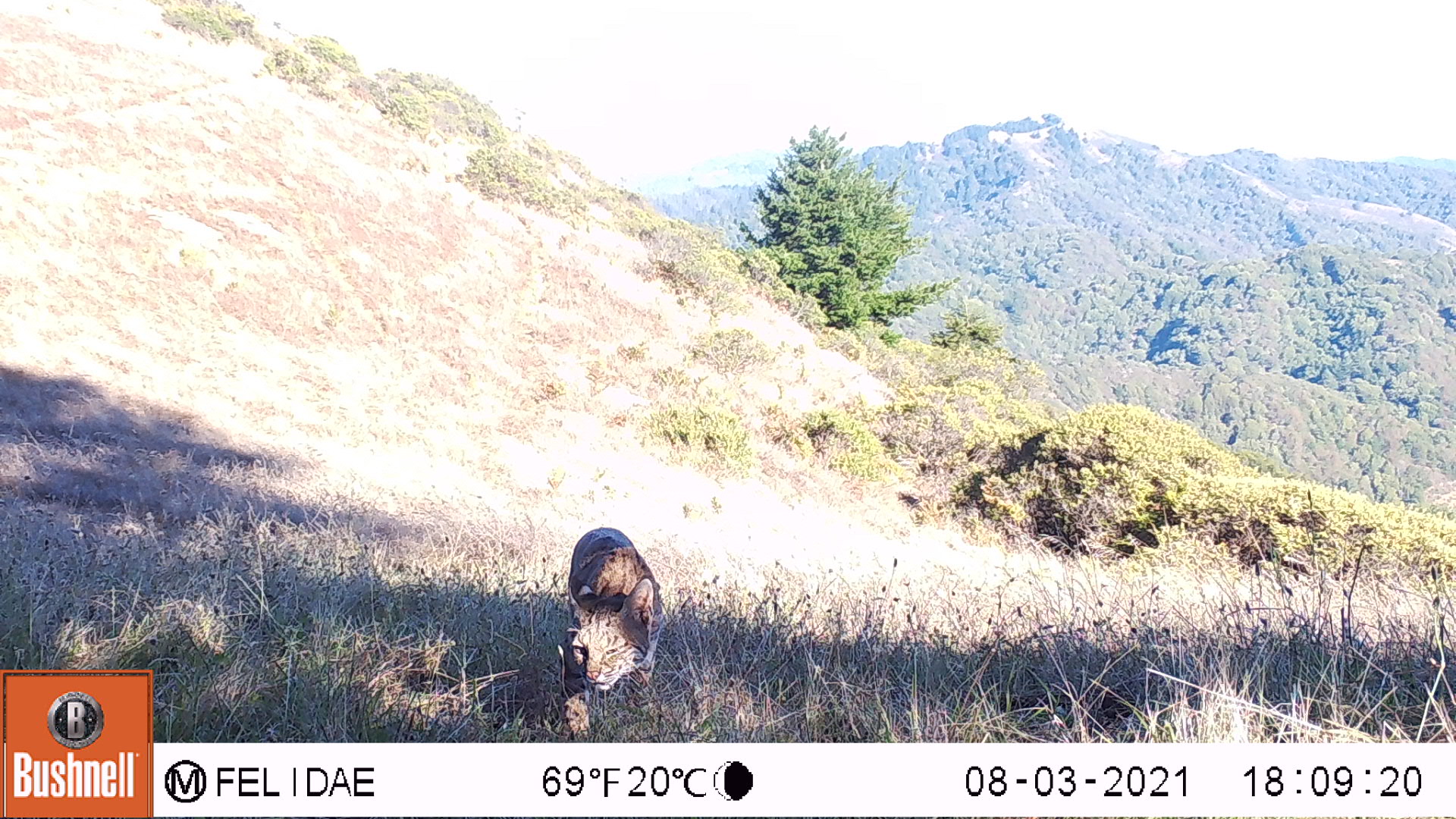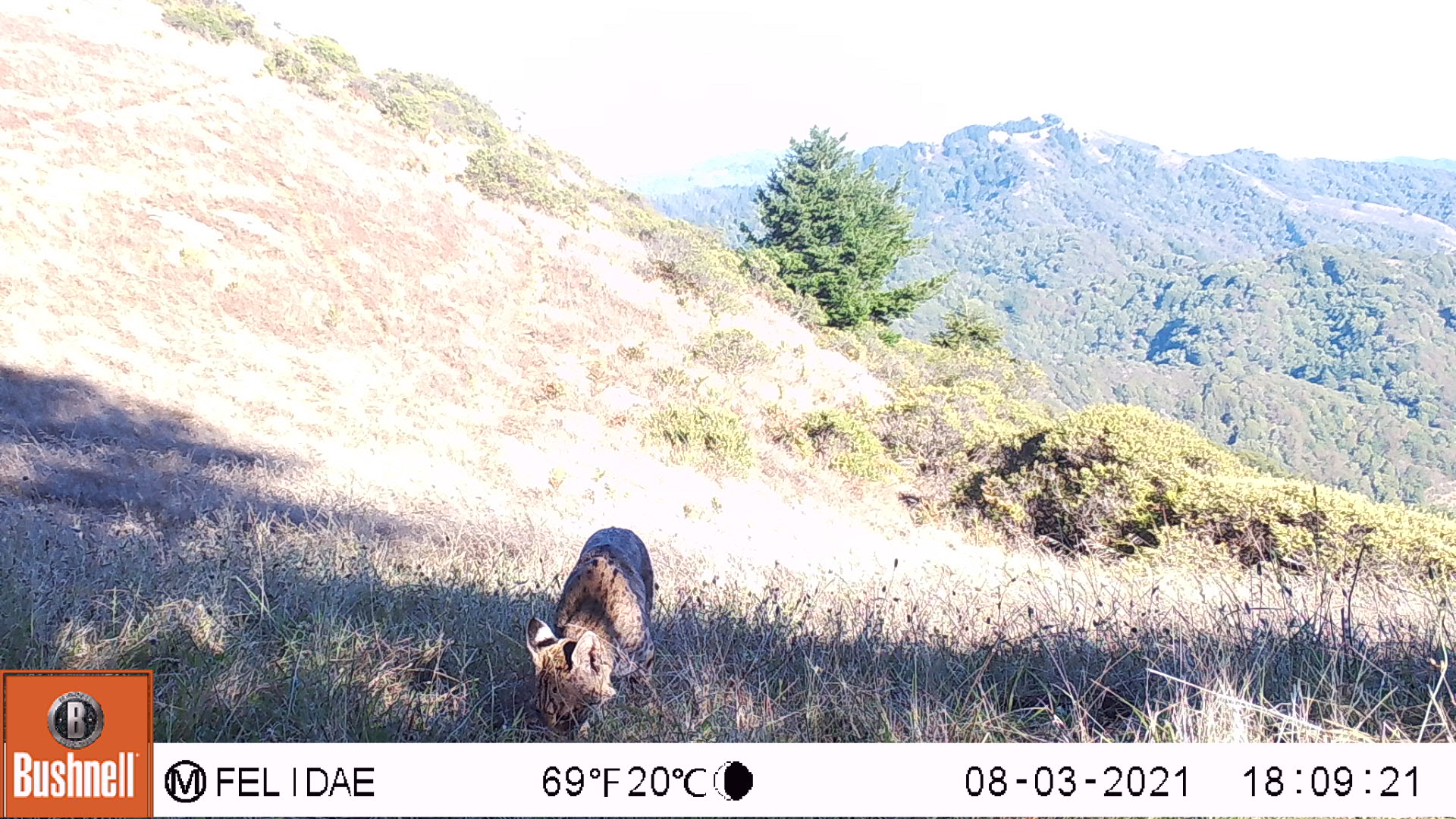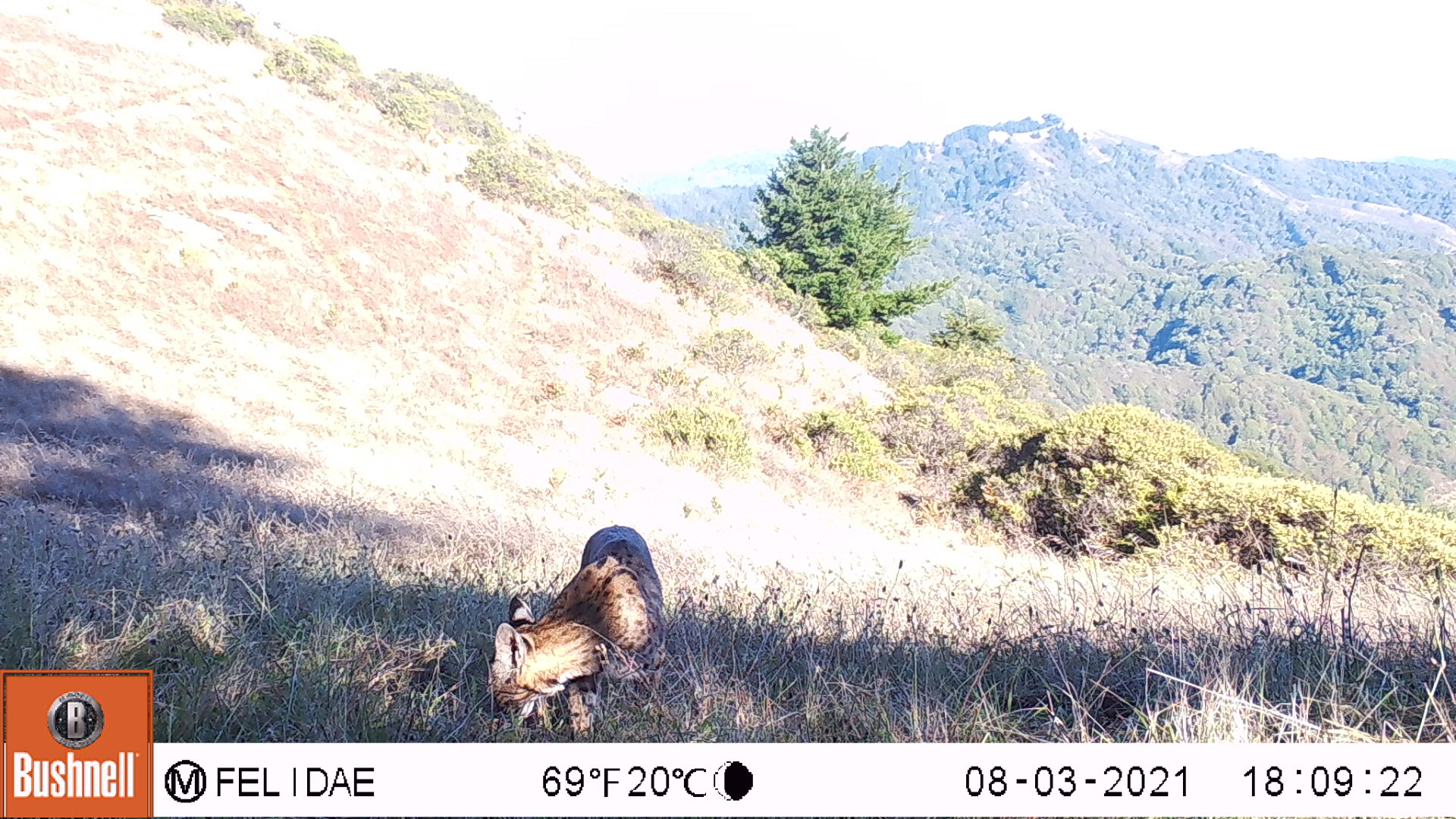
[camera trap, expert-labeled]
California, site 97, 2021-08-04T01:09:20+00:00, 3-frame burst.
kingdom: Animalia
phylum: Chordata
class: Mammalia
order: Carnivora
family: Felidae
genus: Lynx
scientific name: Lynx rufus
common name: bobcat